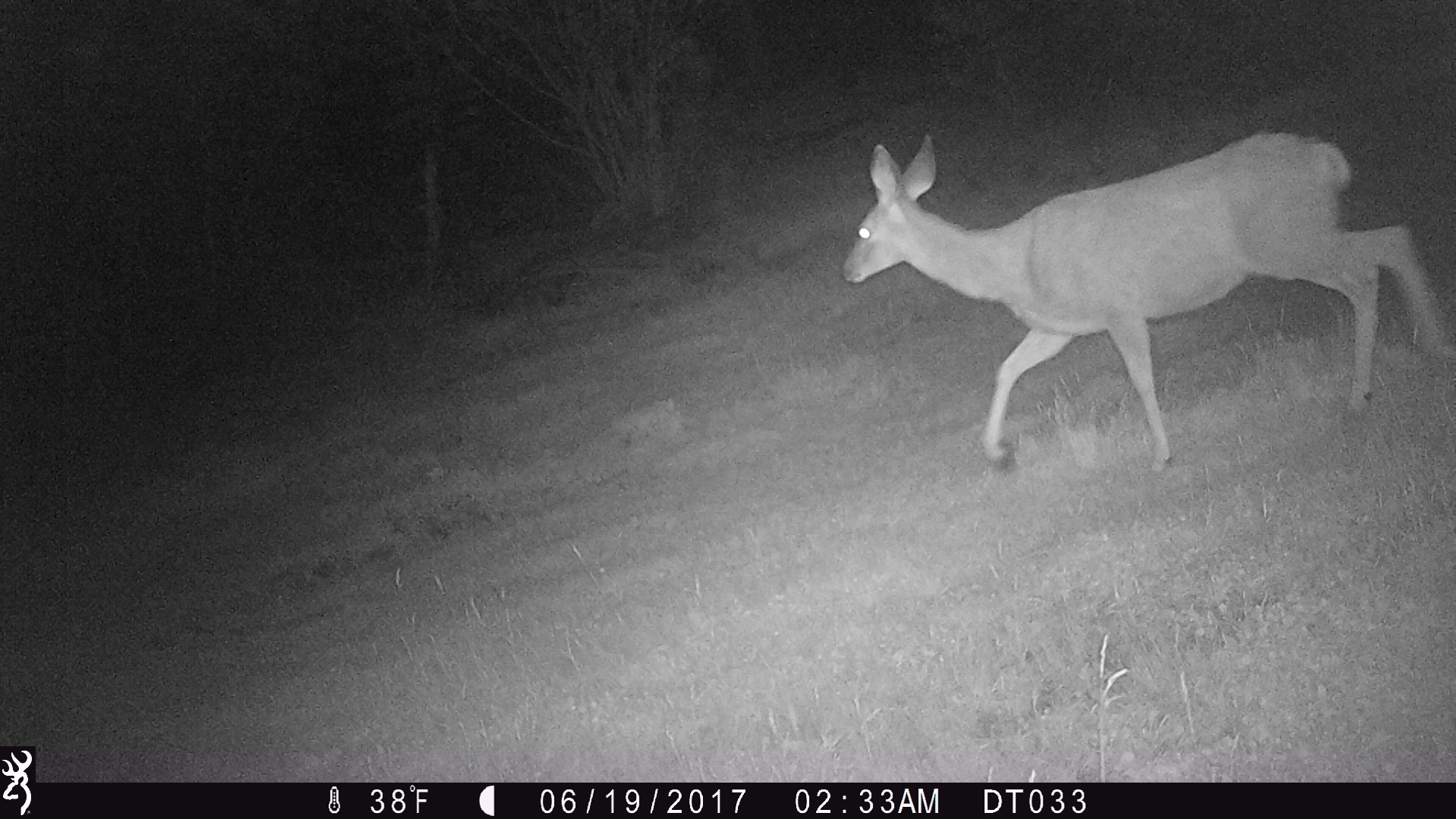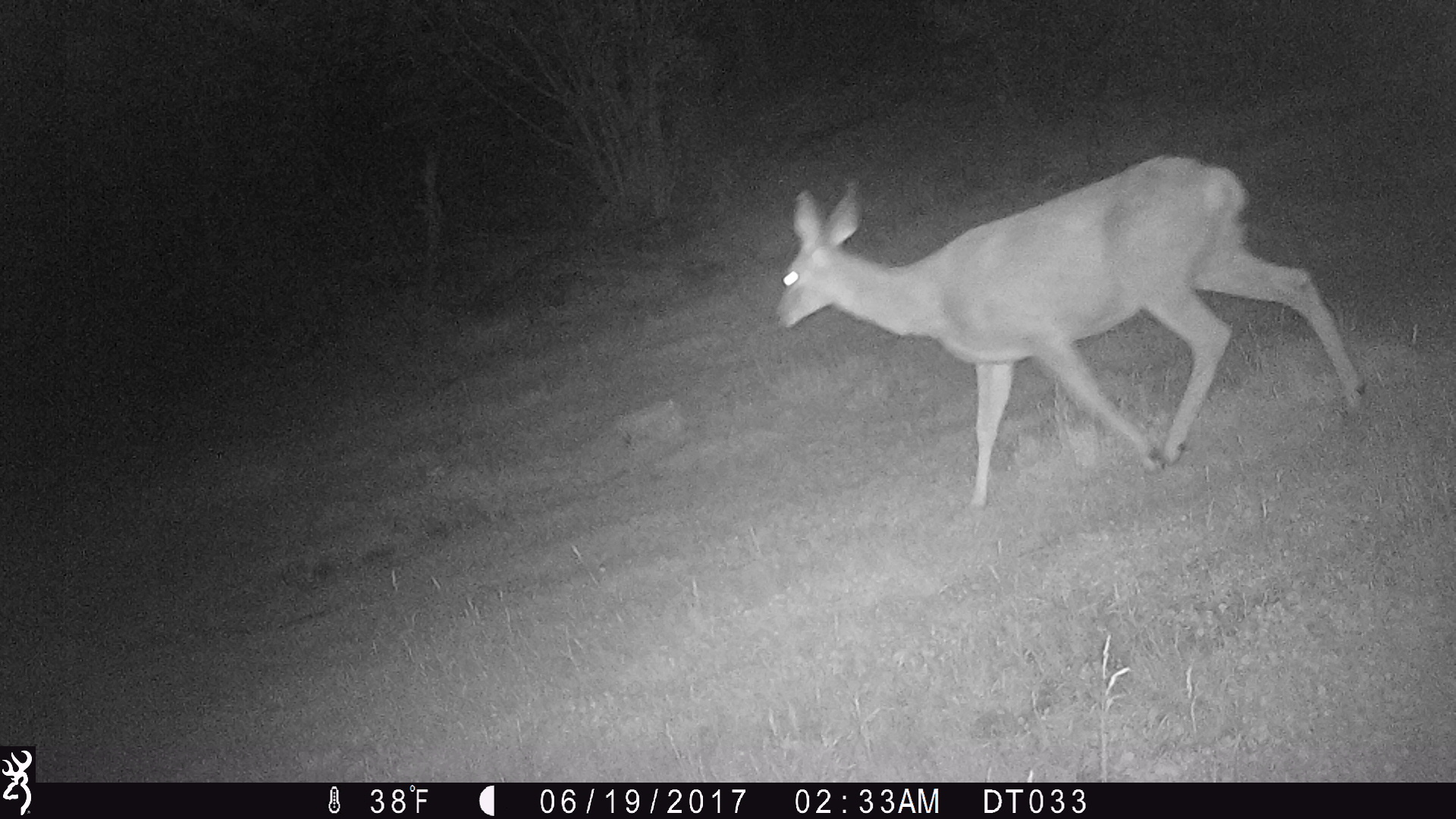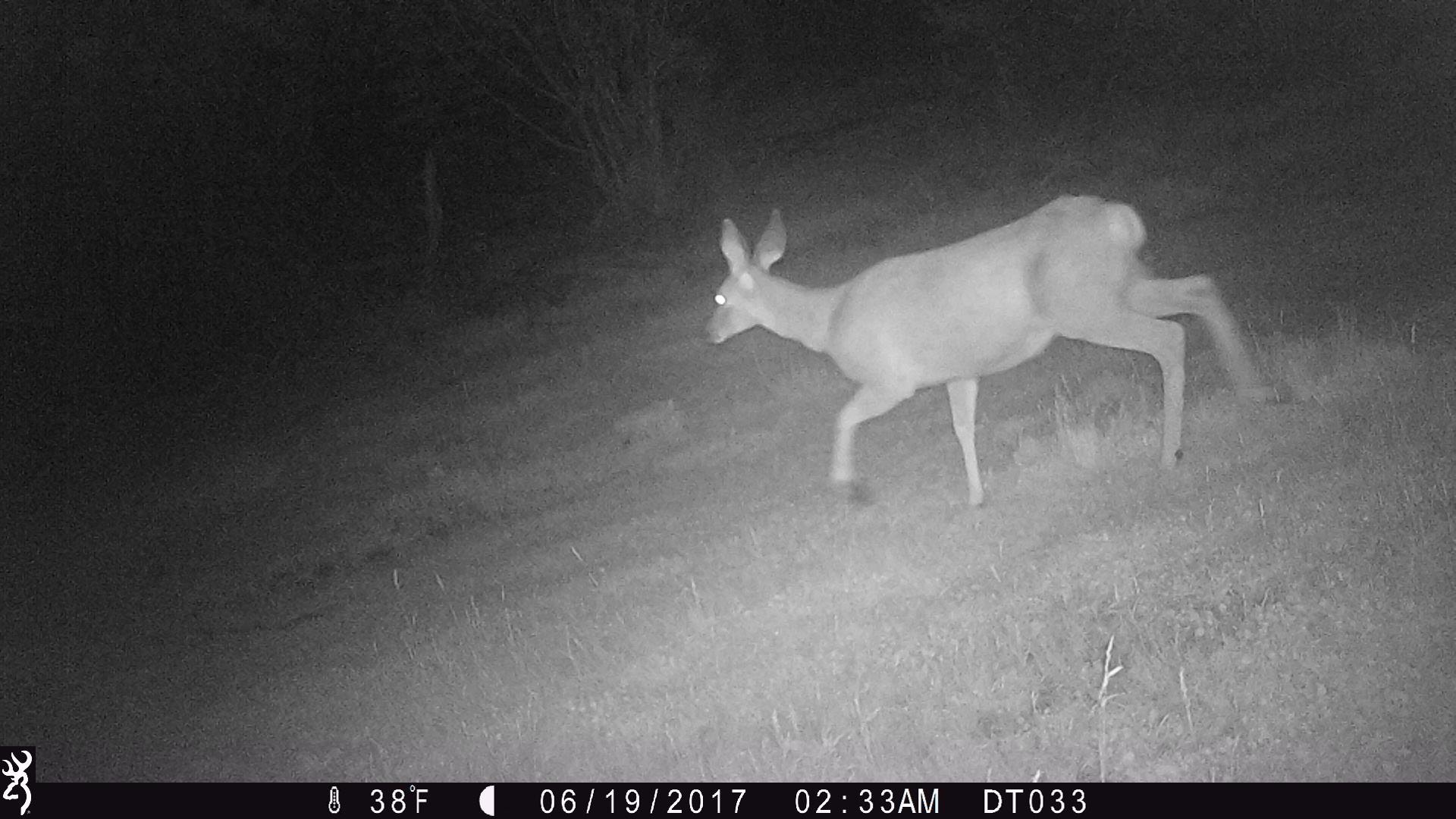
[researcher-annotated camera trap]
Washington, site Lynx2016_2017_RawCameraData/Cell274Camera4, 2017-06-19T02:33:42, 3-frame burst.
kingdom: Animalia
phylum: Chordata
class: Mammalia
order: Artiodactyla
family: Cervidae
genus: Odocoileus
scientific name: Odocoileus hemionus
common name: mule deer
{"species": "Odocoileus hemionus (mule deer)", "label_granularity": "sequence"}